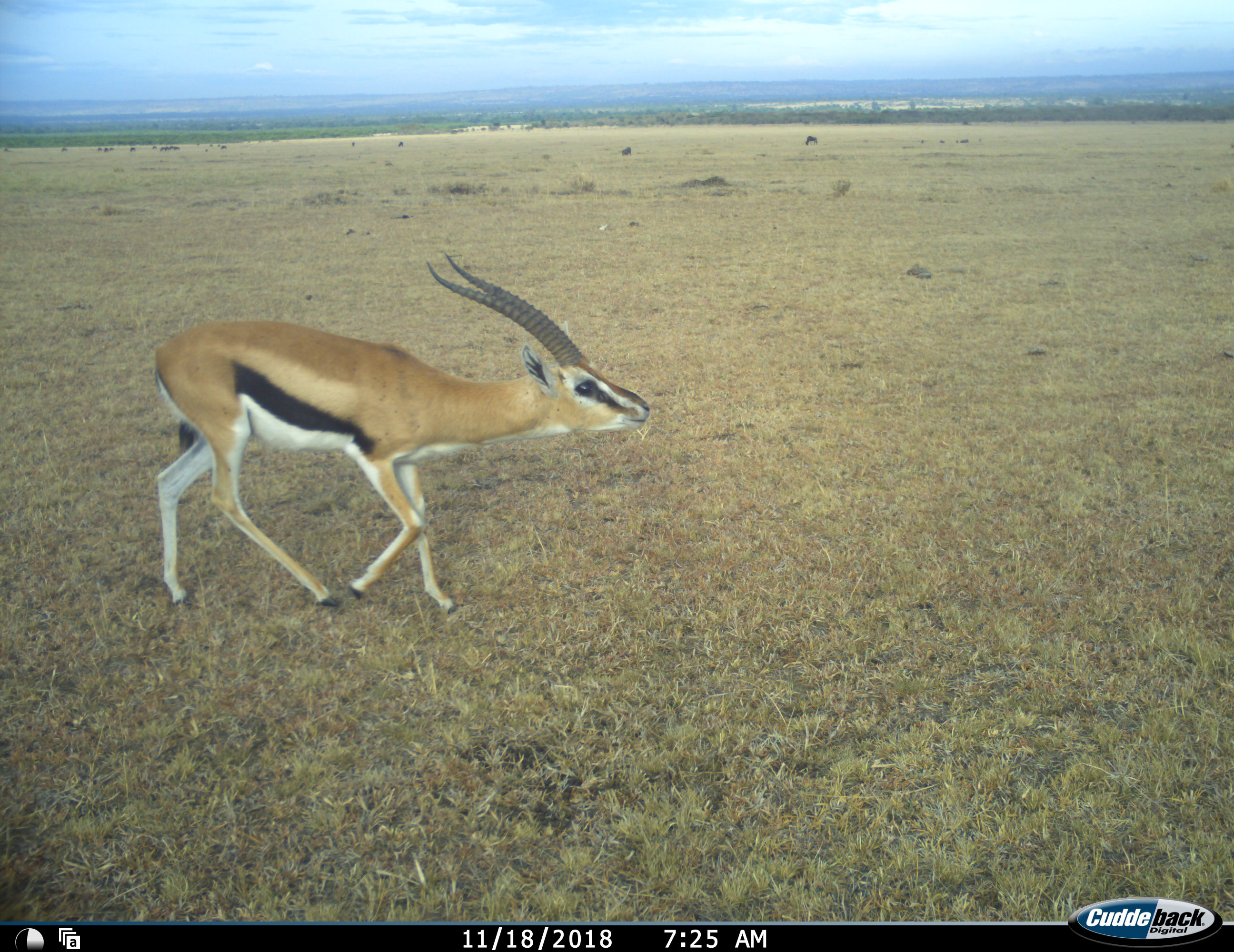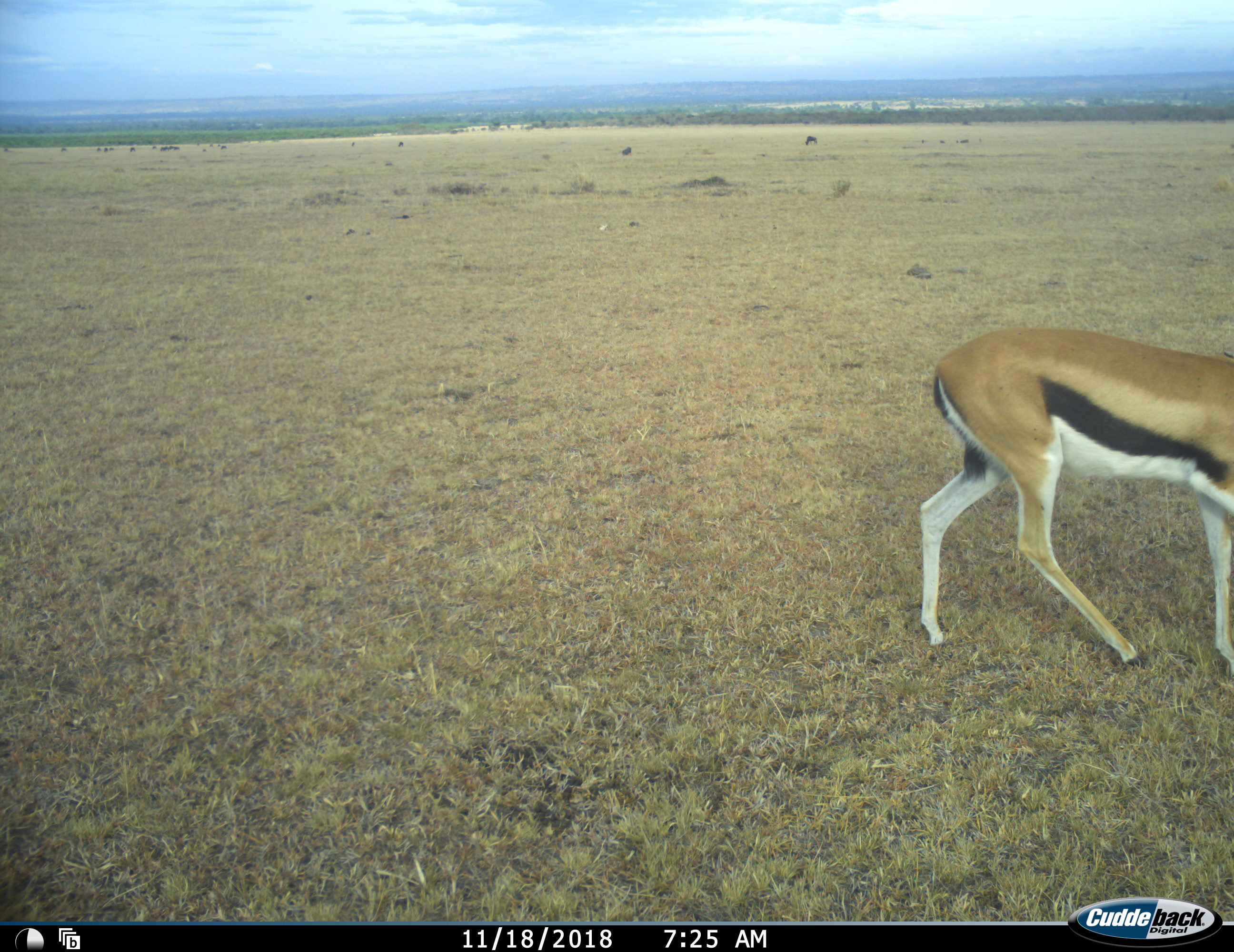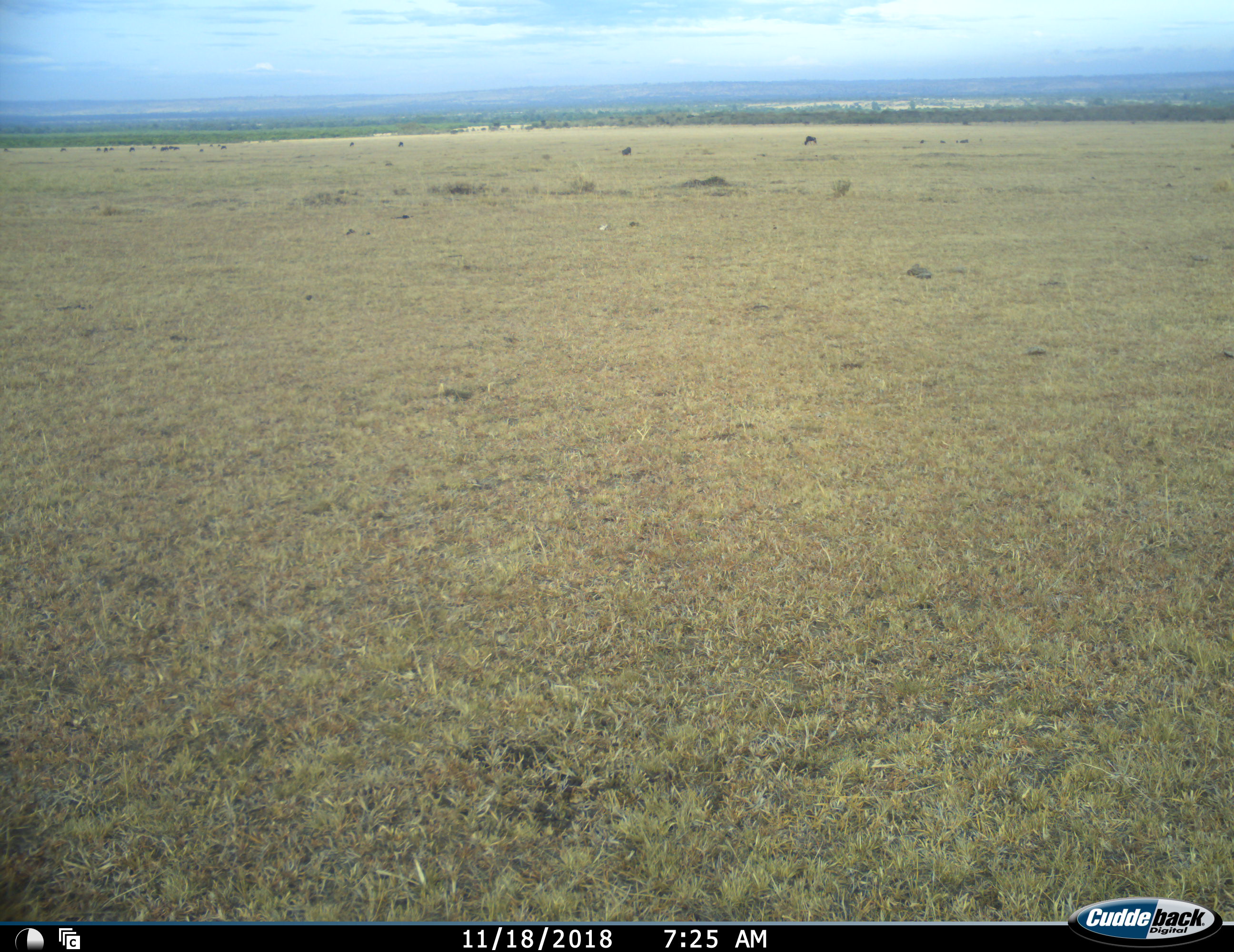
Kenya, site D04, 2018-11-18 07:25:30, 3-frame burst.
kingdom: Animalia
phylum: Chordata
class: Mammalia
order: Artiodactyla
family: Bovidae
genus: Eudorcas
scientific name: Eudorcas thomsonii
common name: thomson's gazelle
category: gazellethomsons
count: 1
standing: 10%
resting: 0%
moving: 100%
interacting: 0%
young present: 0%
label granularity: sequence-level